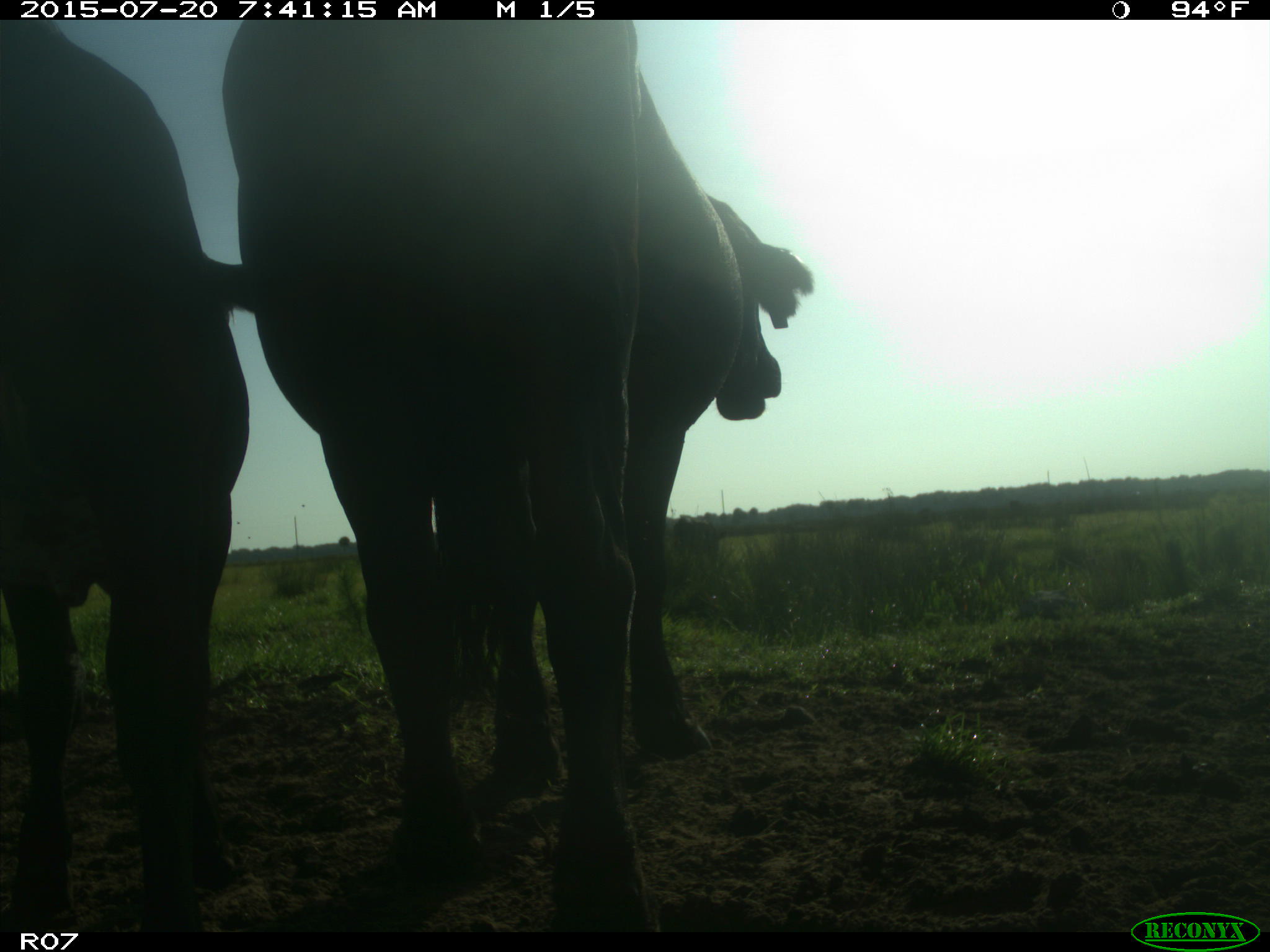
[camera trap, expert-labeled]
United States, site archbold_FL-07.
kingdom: Animalia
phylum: Chordata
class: Mammalia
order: Artiodactyla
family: Bovidae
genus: Bos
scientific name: Bos taurus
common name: domestic cow